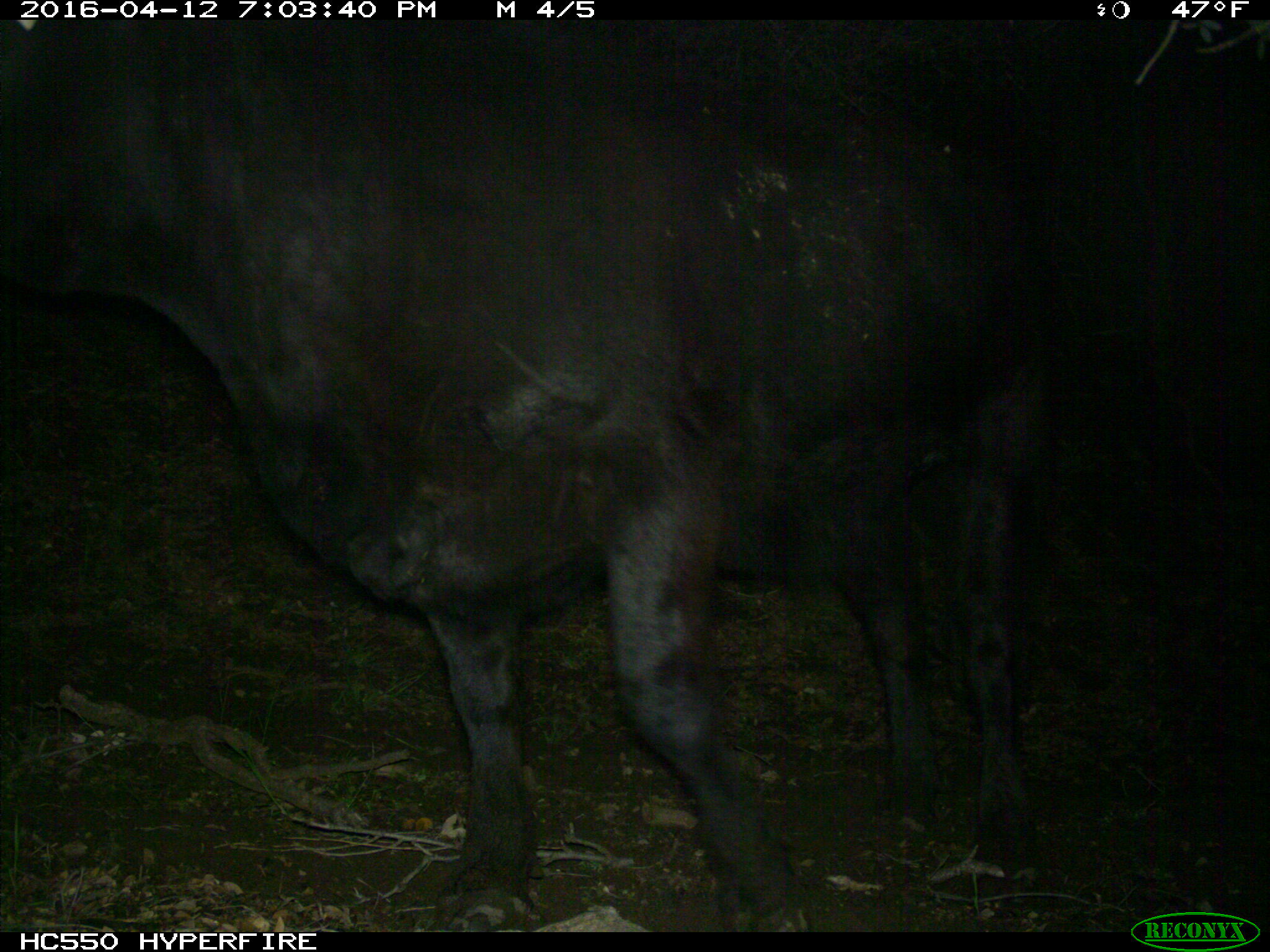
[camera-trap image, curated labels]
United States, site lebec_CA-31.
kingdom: Animalia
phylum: Chordata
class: Mammalia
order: Artiodactyla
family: Bovidae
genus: Bos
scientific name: Bos taurus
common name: domestic cow